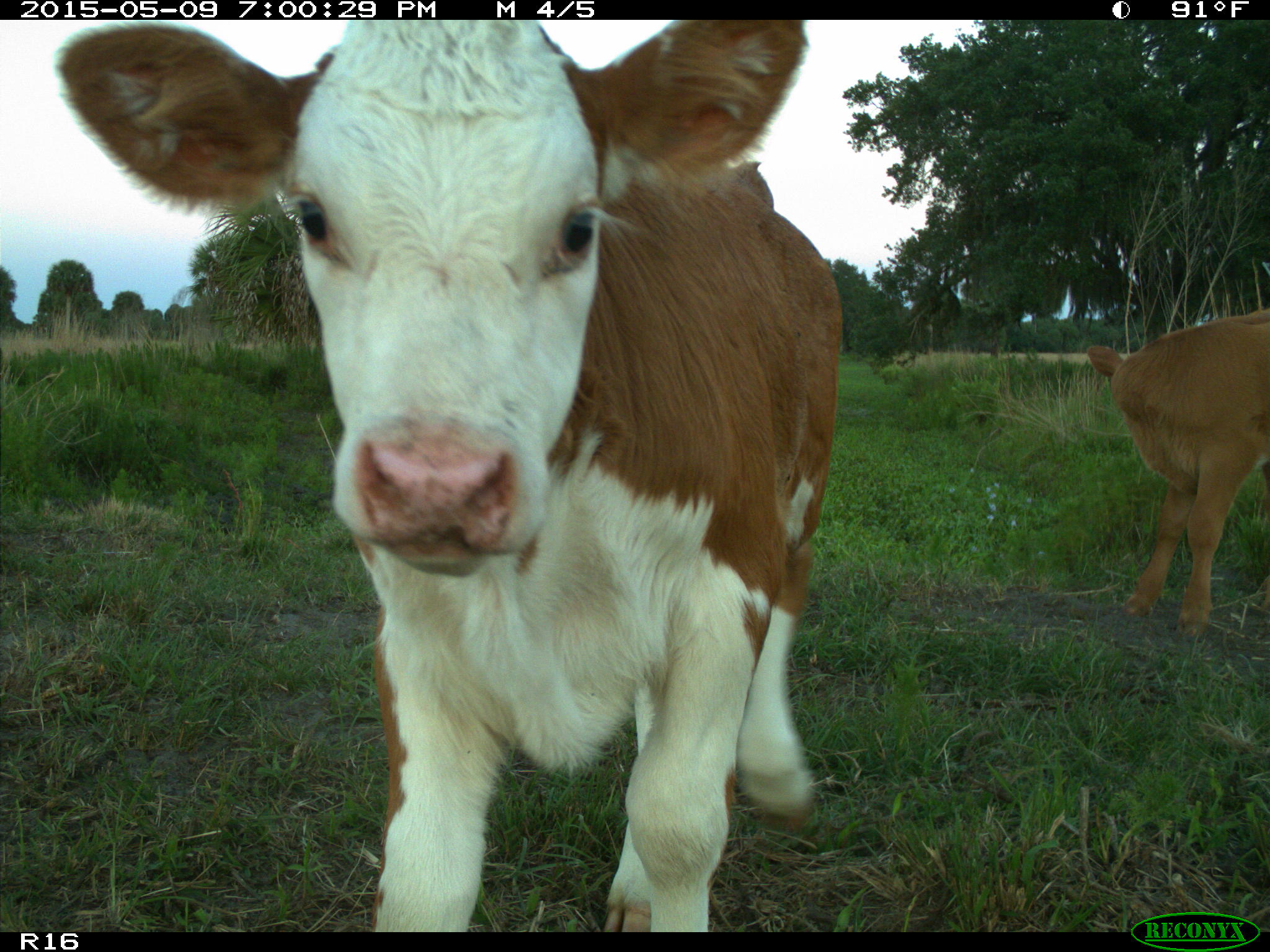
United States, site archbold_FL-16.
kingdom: Animalia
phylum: Chordata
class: Mammalia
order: Artiodactyla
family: Bovidae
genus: Bos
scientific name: Bos taurus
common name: domestic cow